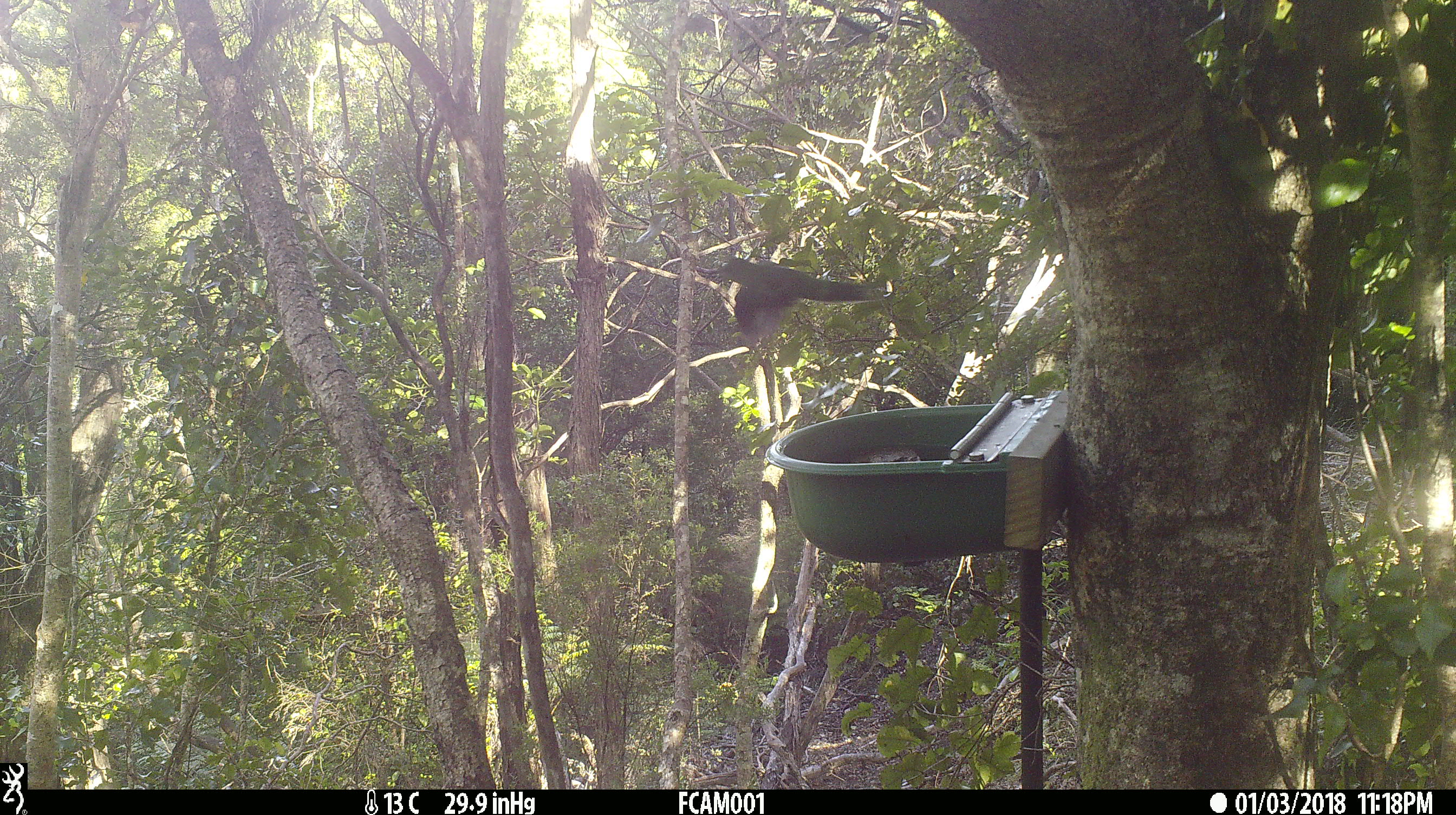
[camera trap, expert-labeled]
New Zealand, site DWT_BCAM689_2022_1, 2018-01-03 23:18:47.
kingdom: Animalia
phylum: Chordata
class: Aves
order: Psittaciformes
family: Psittaculidae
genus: Cyanoramphus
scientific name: Cyanoramphus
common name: parakeet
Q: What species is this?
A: Parakeet (Cyanoramphus).